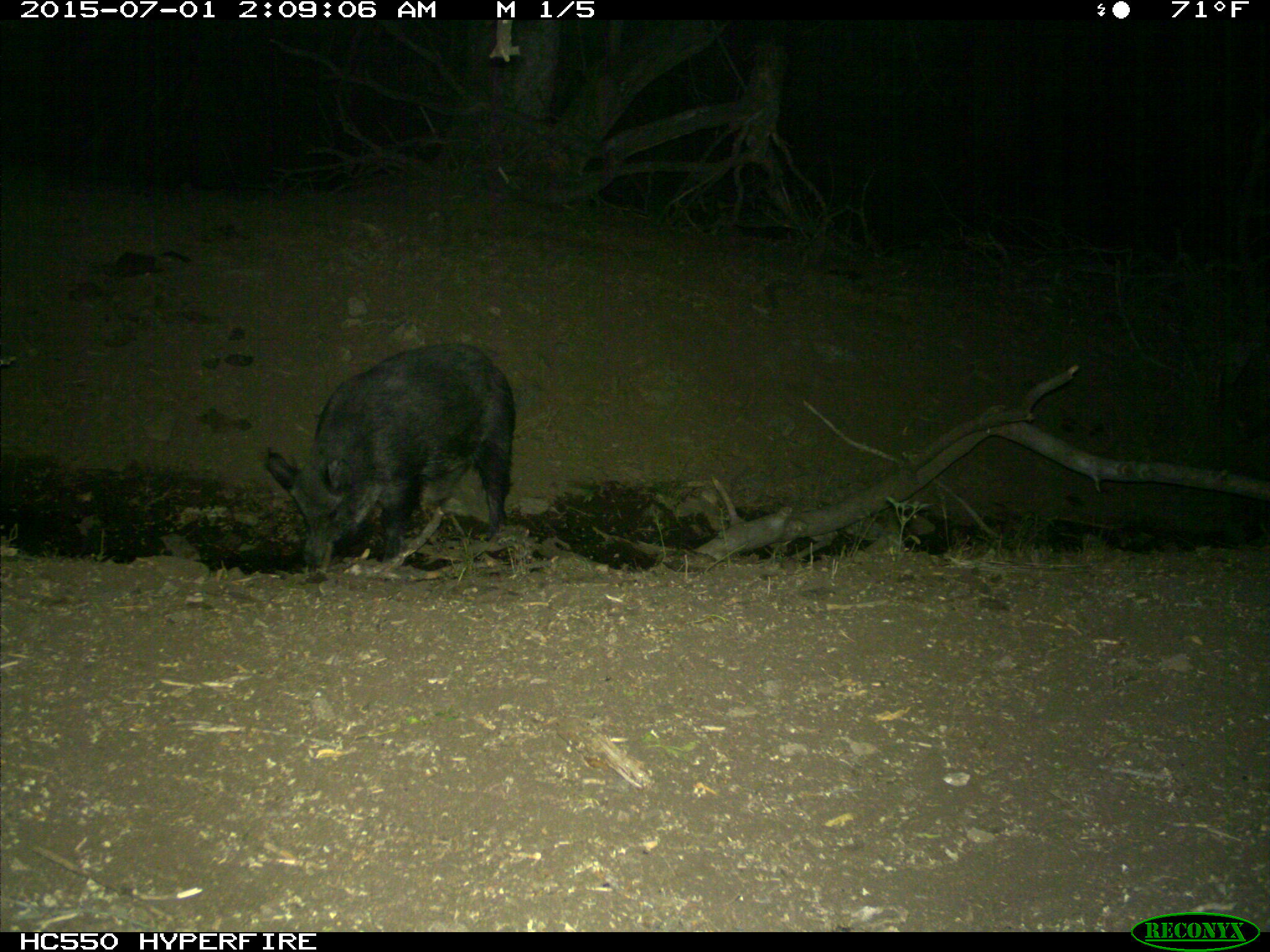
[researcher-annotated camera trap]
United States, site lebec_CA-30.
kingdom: Animalia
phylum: Chordata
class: Mammalia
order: Artiodactyla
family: Suidae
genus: Sus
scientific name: Sus scrofa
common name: wild boar